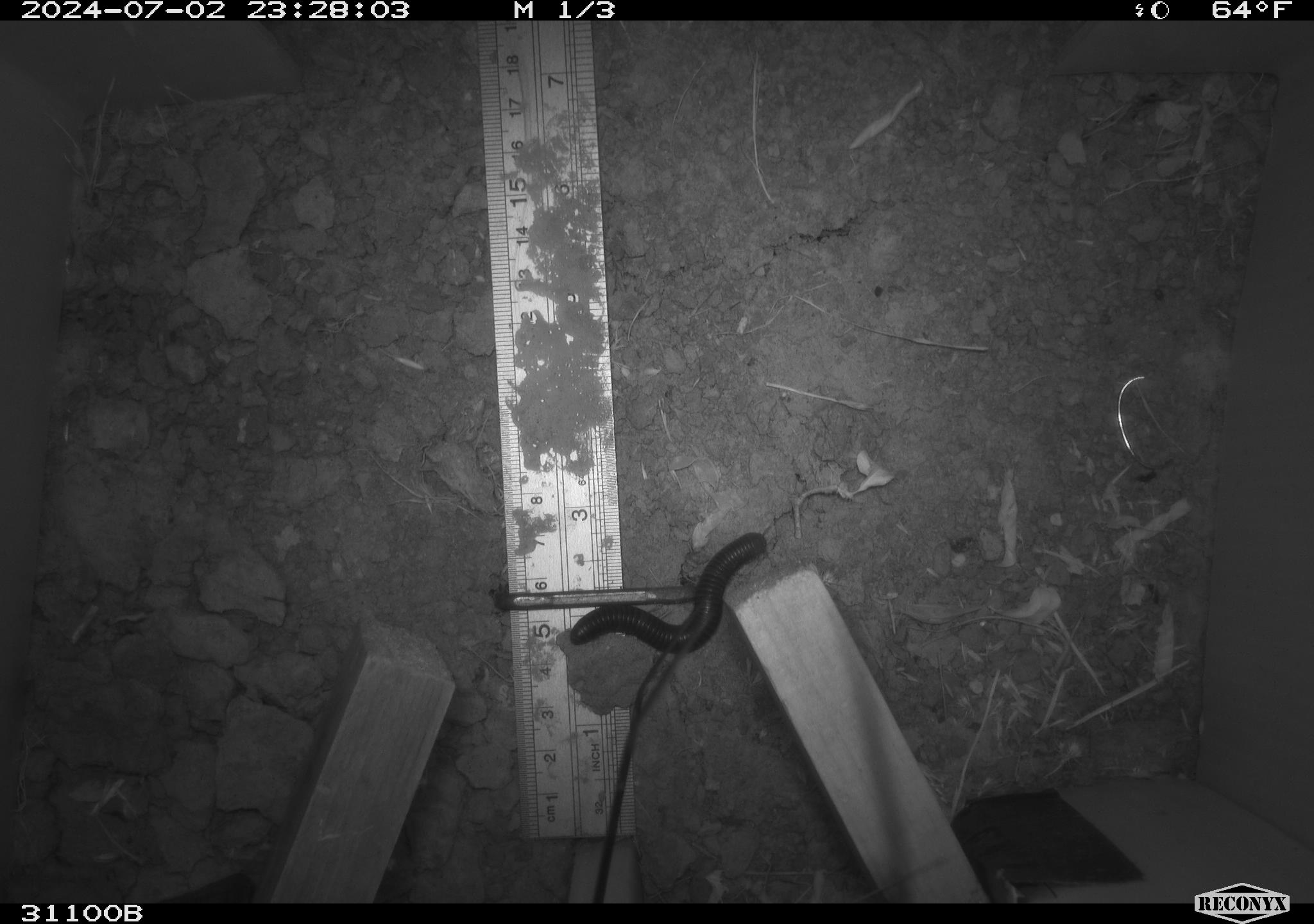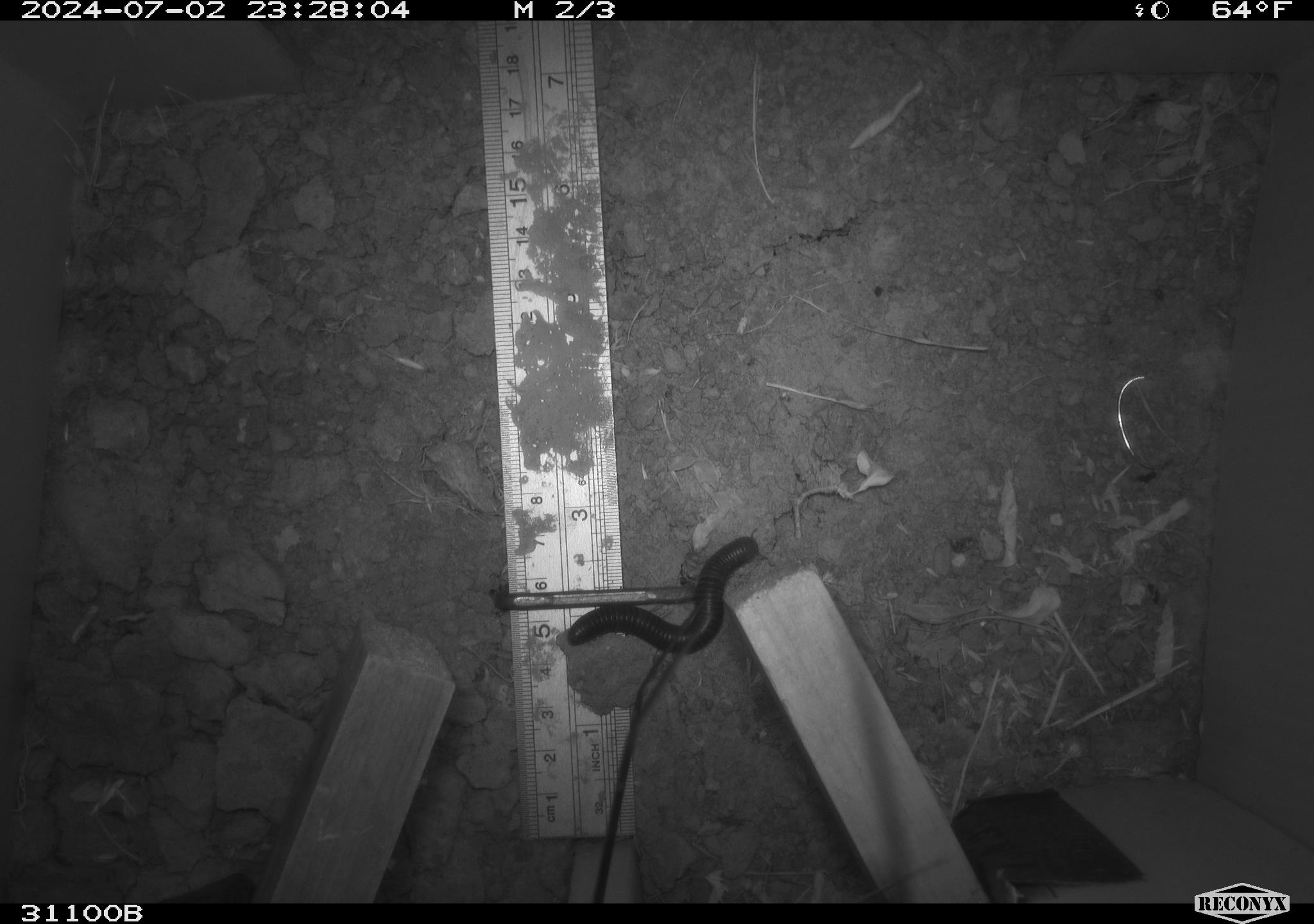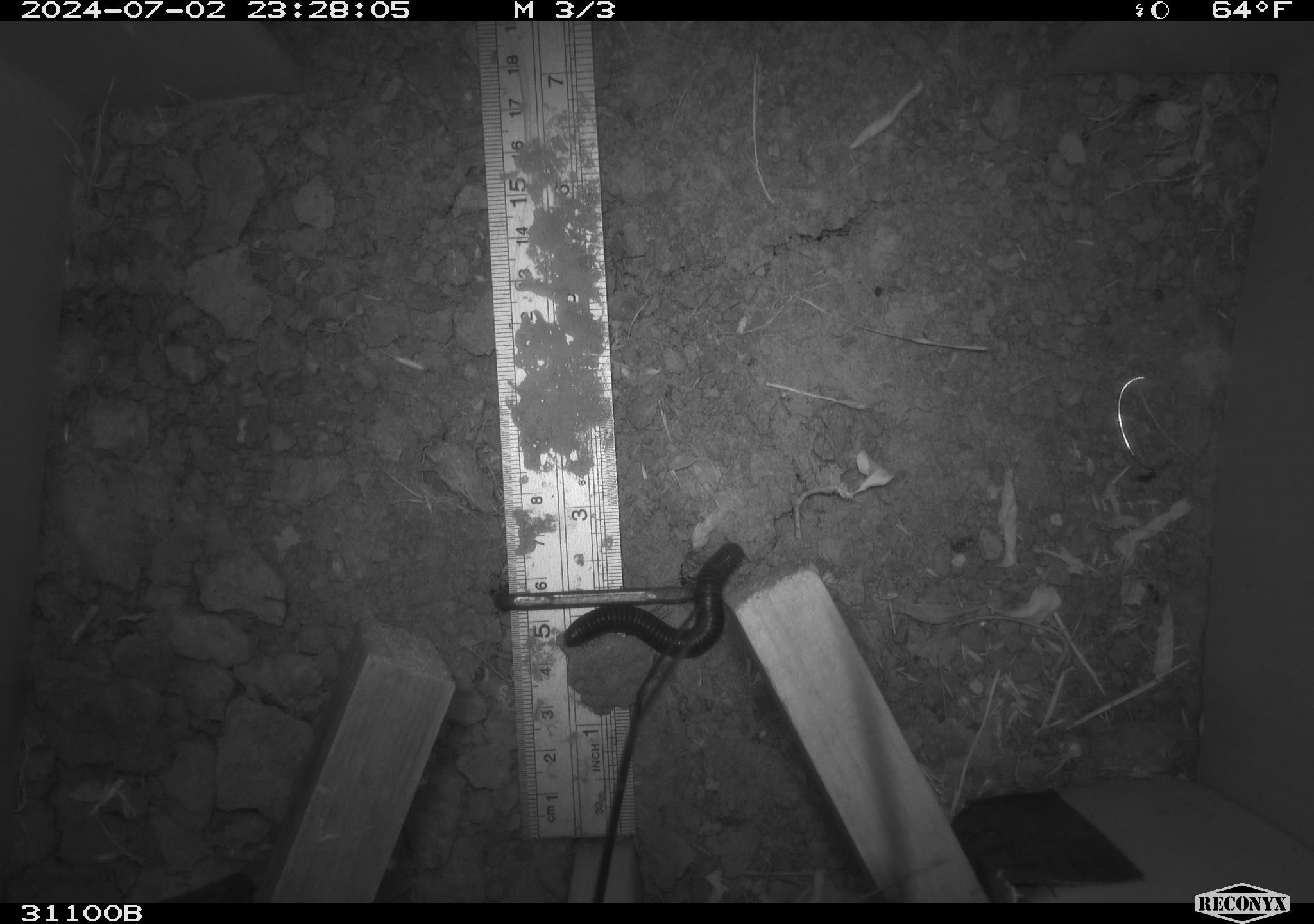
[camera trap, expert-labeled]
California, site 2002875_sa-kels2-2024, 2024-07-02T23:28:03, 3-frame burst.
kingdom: Animalia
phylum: Arthropoda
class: Diplopoda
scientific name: Diplopoda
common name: millipedes